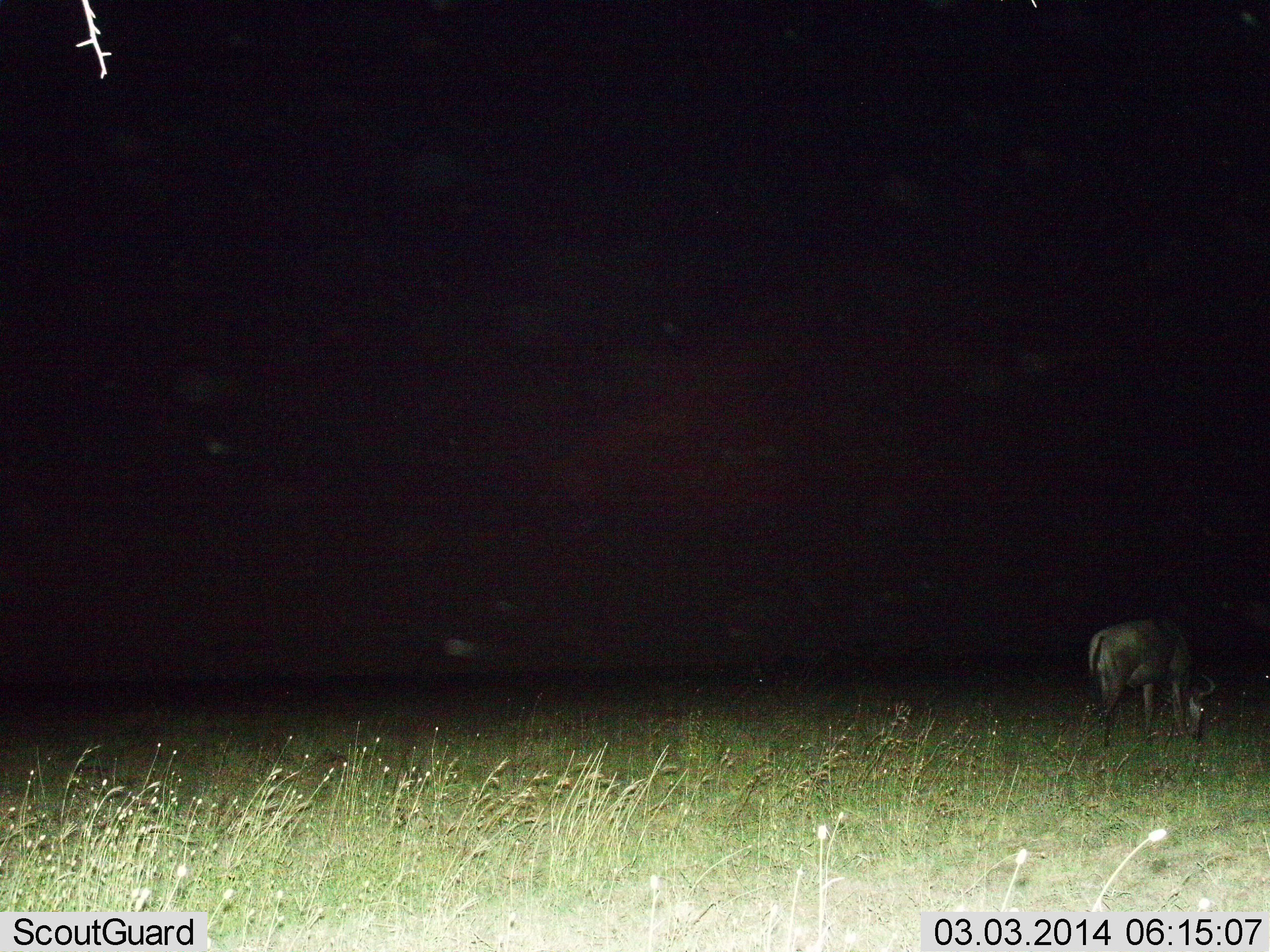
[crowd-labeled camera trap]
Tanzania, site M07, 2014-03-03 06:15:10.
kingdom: Animalia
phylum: Chordata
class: Mammalia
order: Artiodactyla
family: Bovidae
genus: Connochaetes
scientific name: Connochaetes taurinus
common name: blue wildebeest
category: wildebeest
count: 1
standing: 10%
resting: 0%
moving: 10%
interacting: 0%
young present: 0%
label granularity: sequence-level